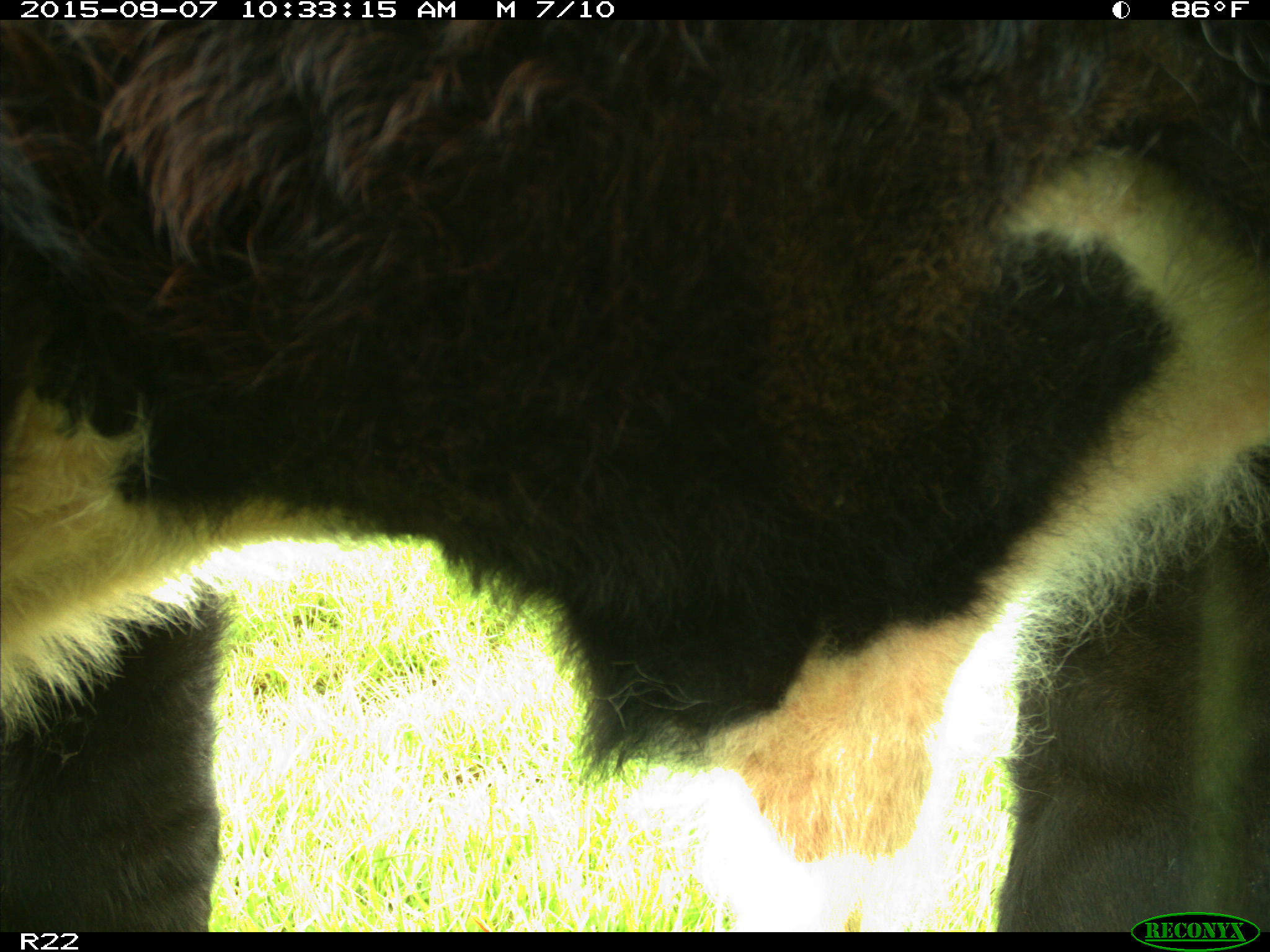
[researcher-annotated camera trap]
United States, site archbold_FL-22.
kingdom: Animalia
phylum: Chordata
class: Mammalia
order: Artiodactyla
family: Bovidae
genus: Bos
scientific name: Bos taurus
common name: domestic cow